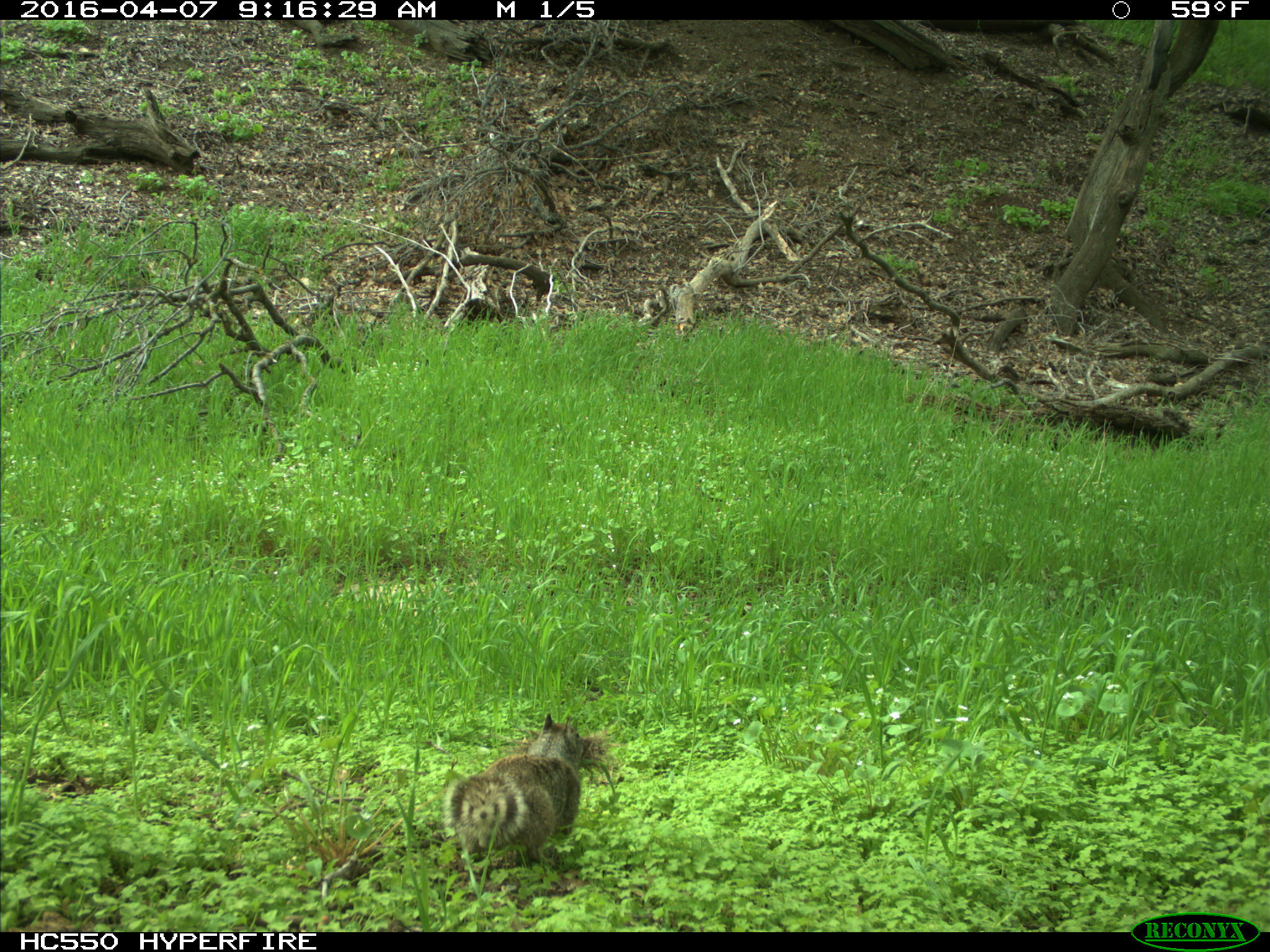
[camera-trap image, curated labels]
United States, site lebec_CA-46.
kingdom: Animalia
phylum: Chordata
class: Mammalia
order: Rodentia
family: Sciuridae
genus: Otospermophilus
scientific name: Otospermophilus beecheyi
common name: california ground squirrel